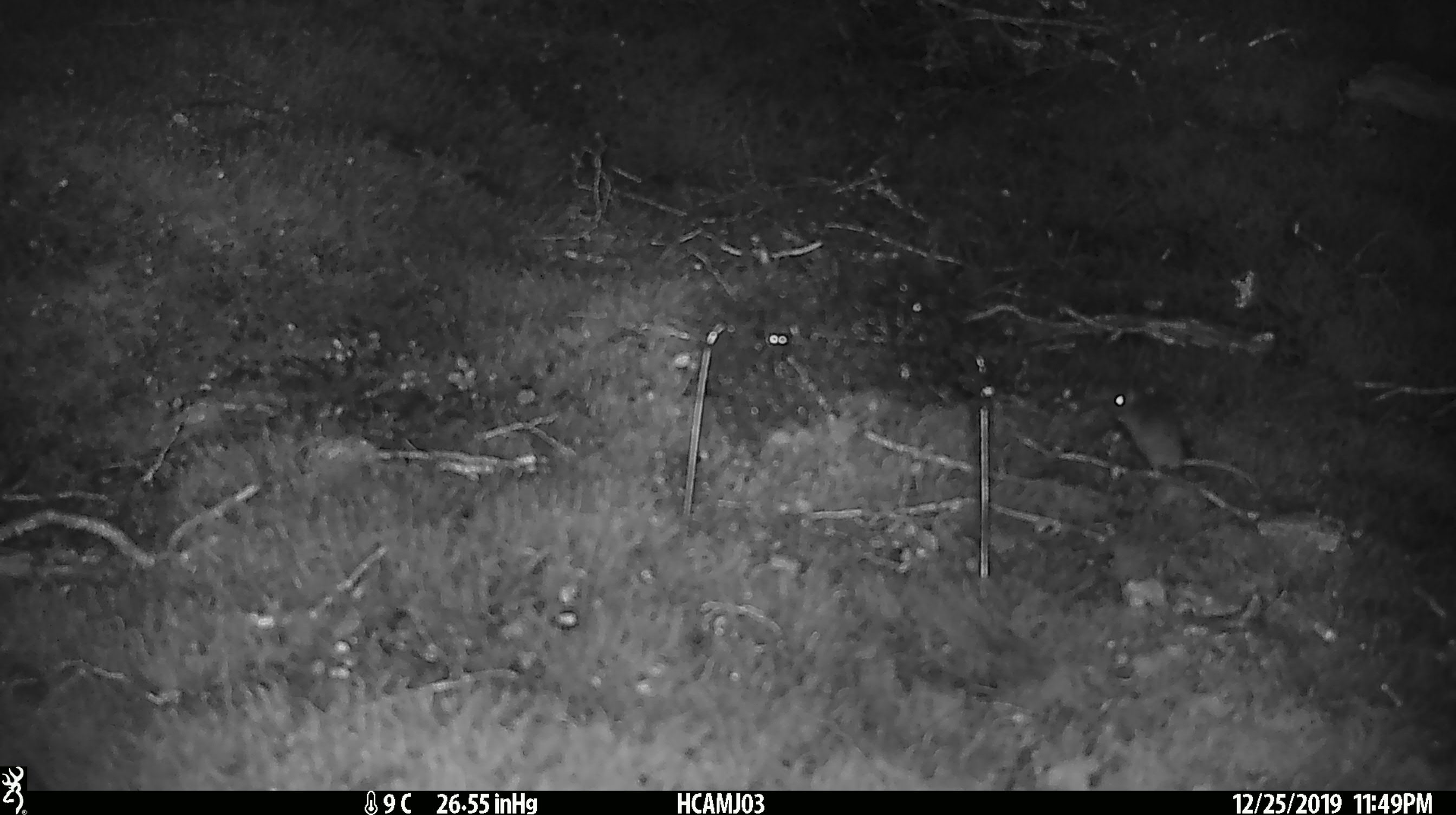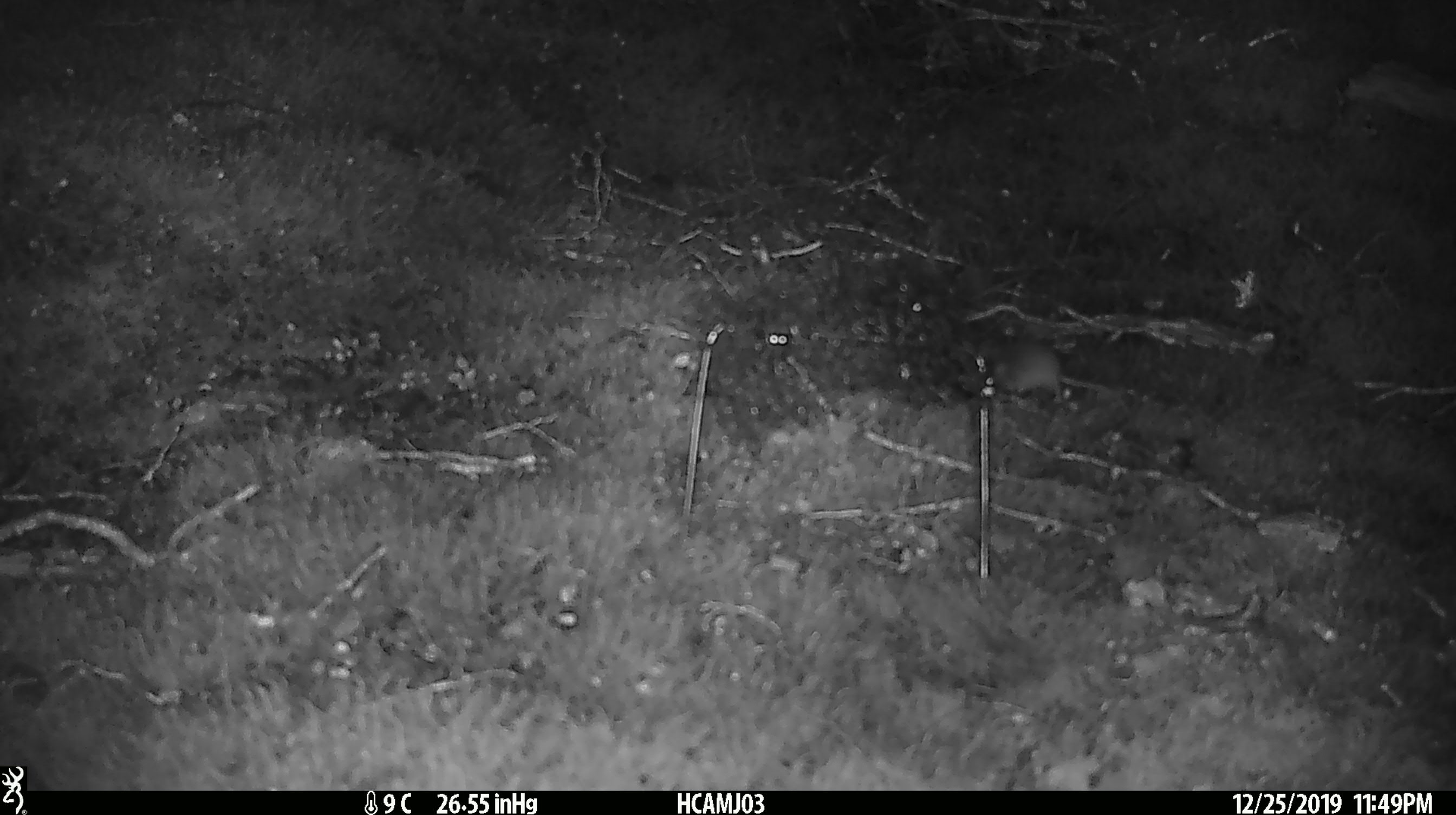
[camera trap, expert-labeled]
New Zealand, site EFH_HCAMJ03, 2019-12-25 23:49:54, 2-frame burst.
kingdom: Animalia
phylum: Chordata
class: Mammalia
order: Rodentia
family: Muridae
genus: Mus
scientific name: Mus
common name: mouse